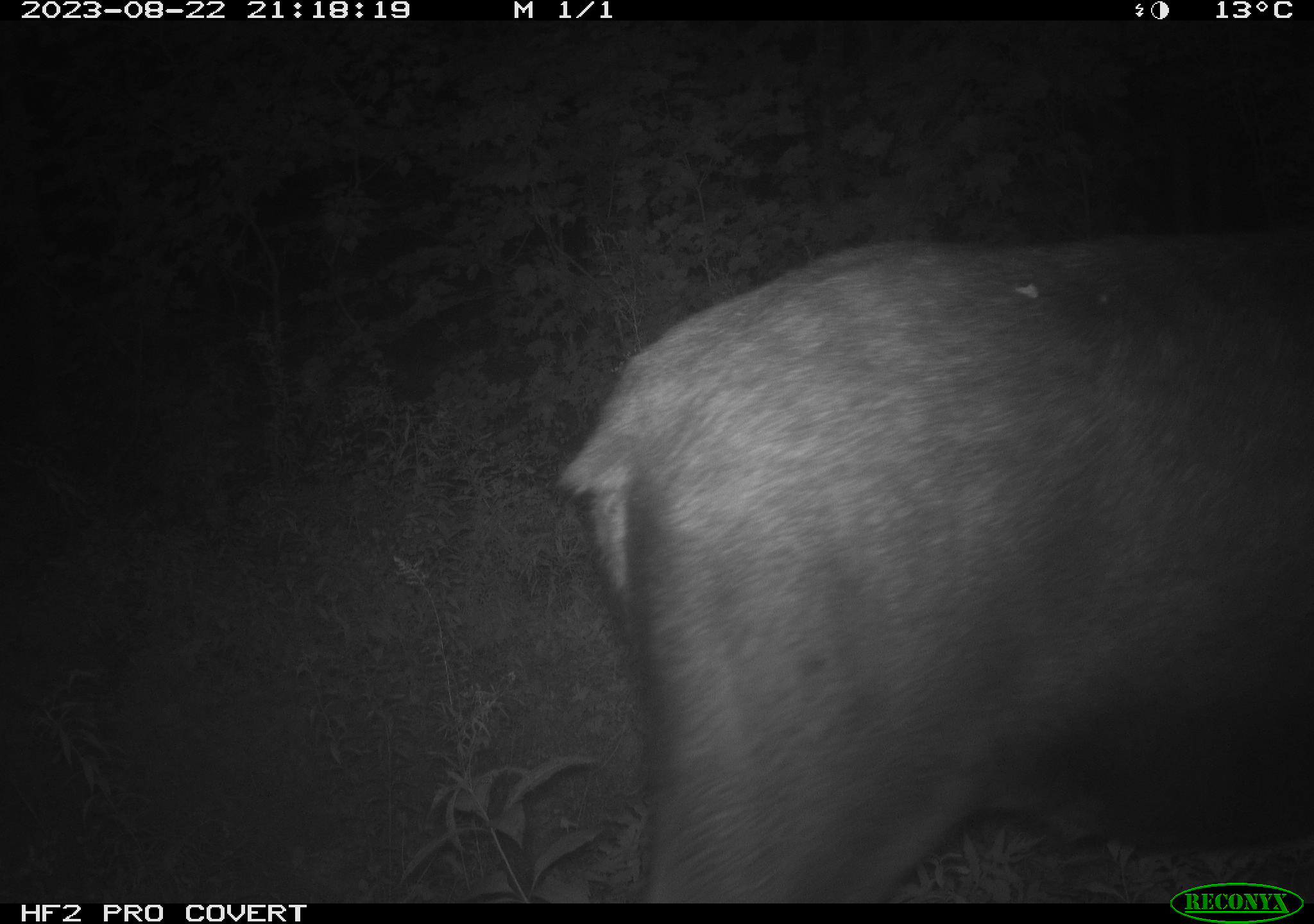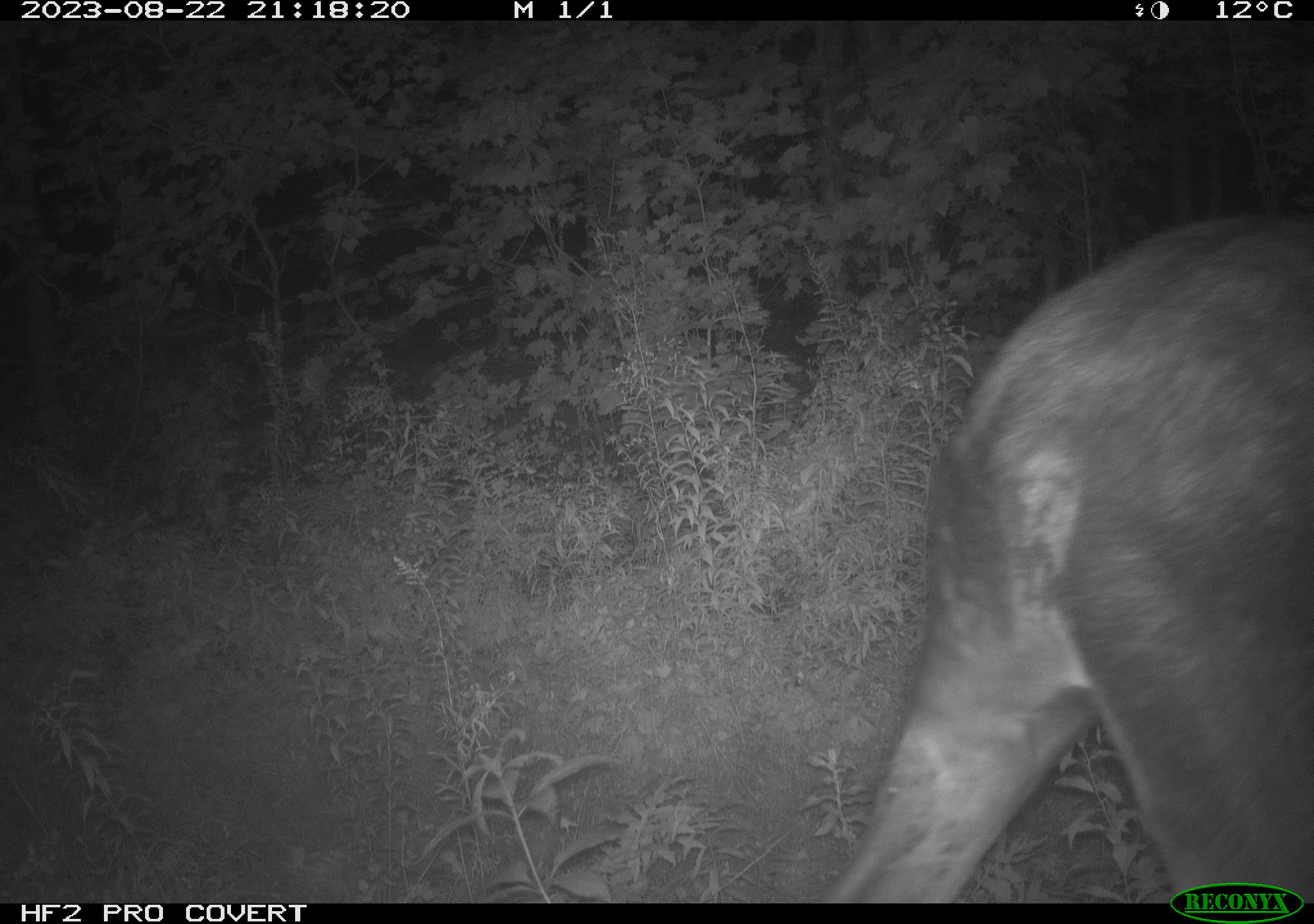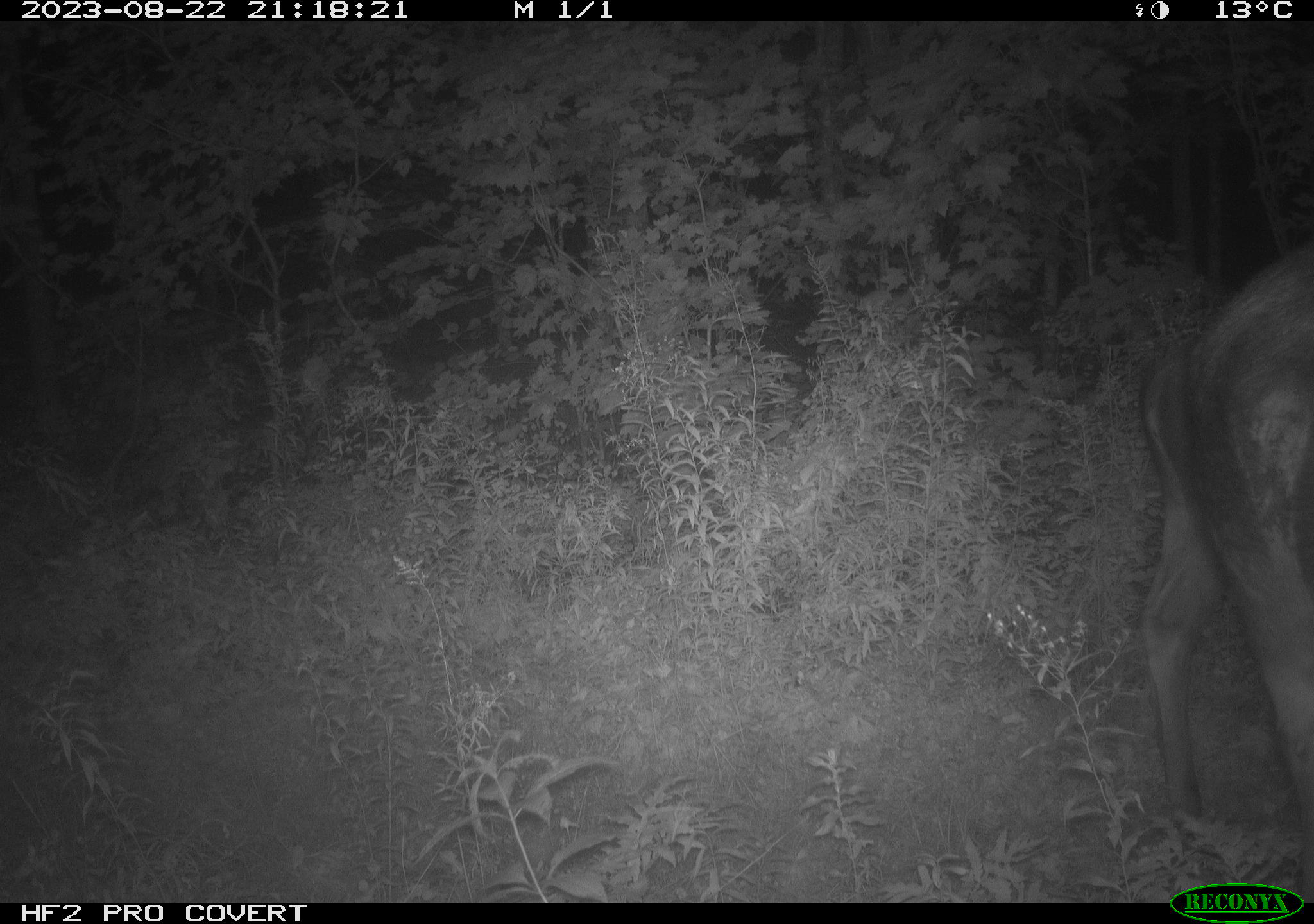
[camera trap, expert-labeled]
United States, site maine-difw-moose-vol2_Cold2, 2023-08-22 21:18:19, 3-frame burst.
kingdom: Animalia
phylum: Chordata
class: Mammalia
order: Artiodactyla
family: Cervidae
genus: Alces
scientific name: Alces alces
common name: moose